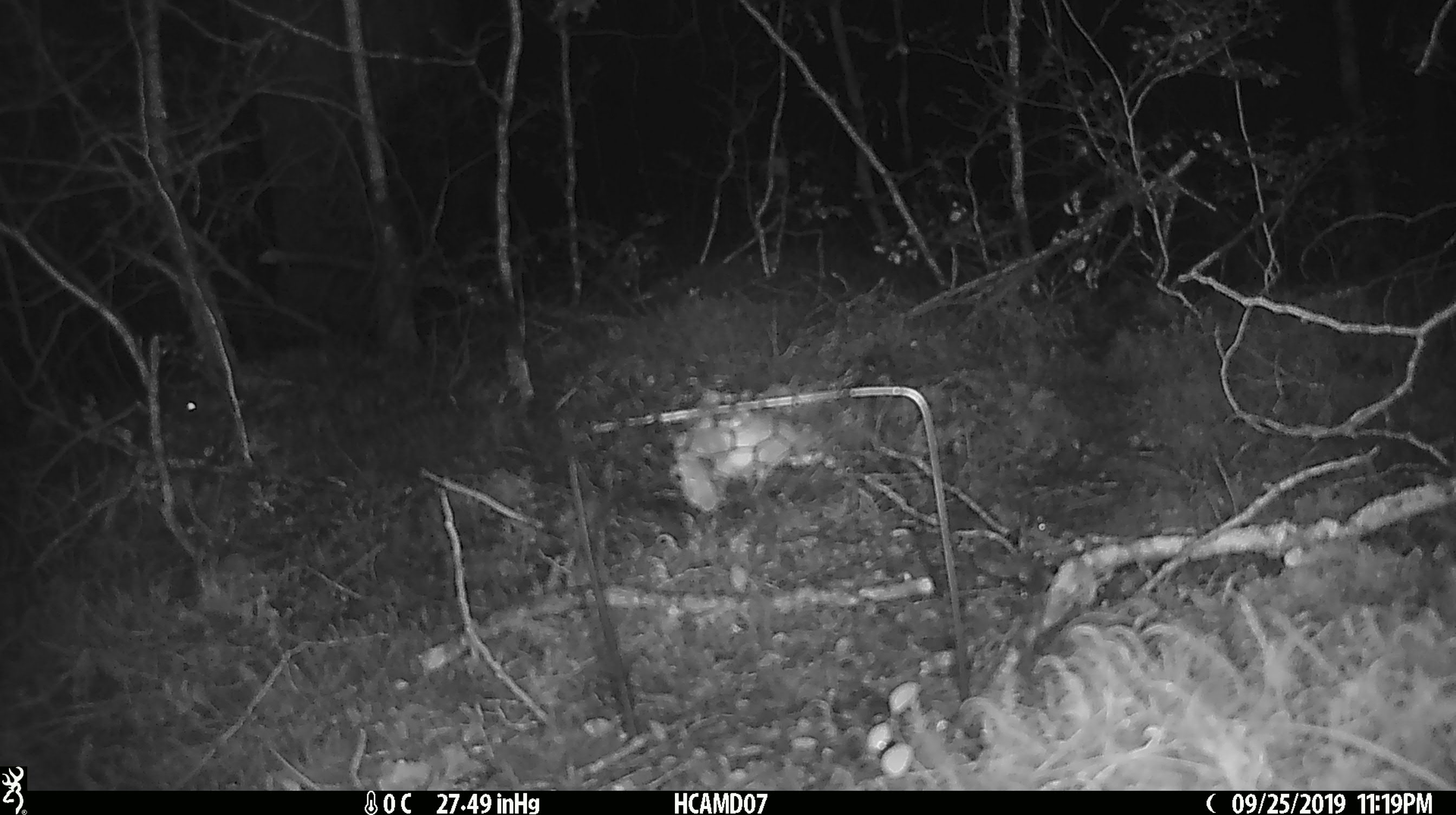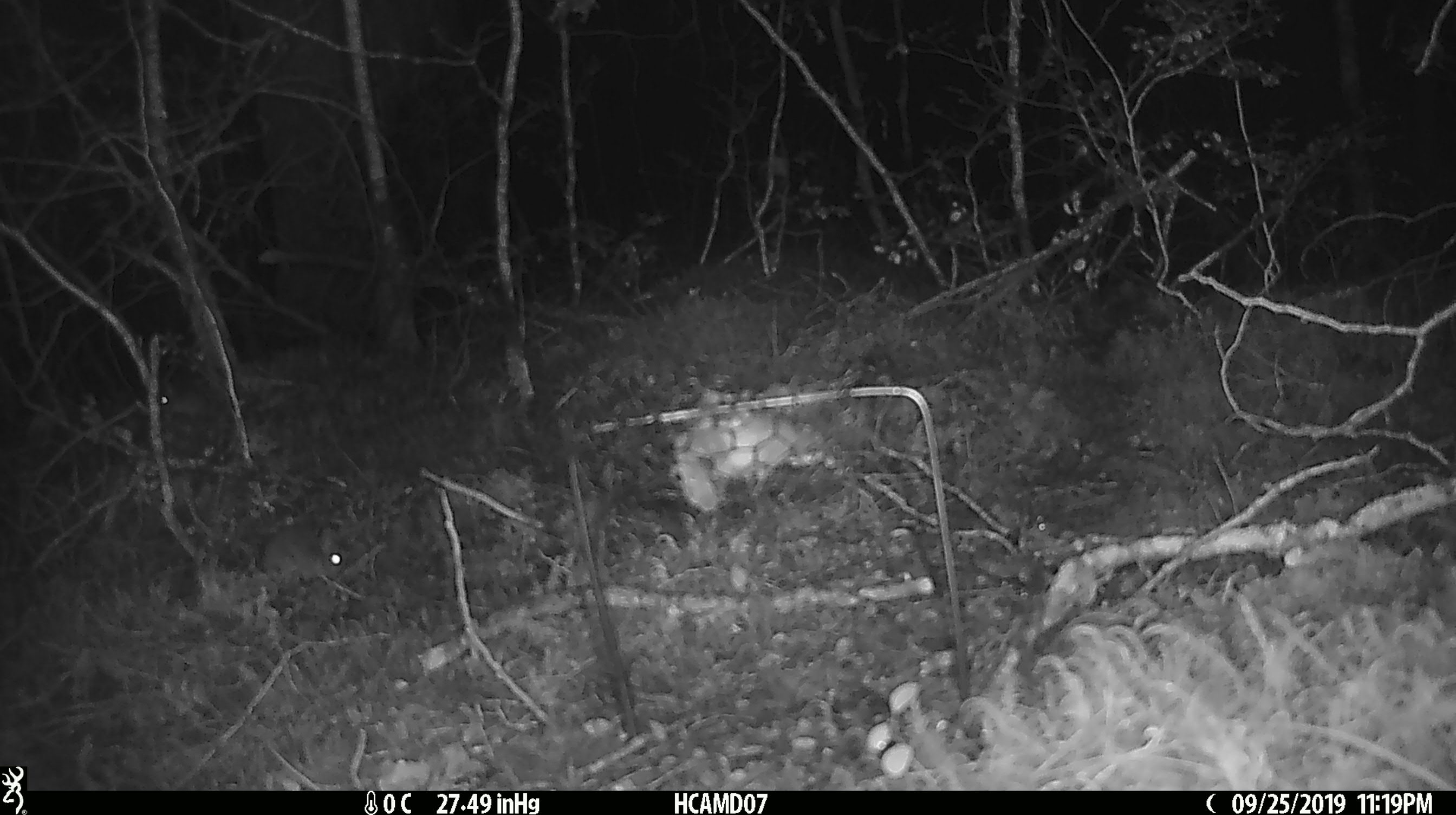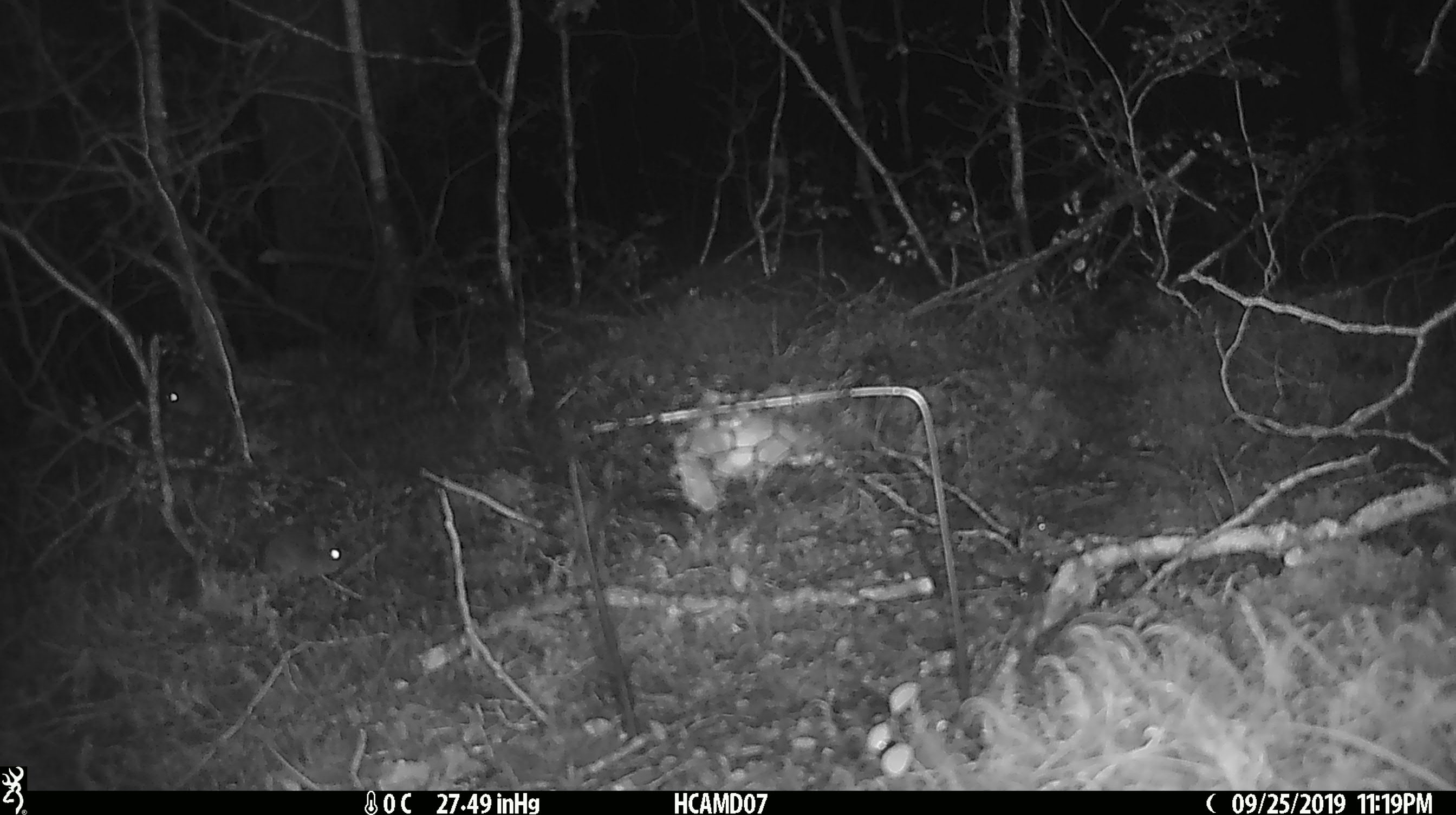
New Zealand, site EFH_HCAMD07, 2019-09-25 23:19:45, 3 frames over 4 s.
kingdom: Animalia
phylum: Chordata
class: Mammalia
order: Rodentia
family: Muridae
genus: Mus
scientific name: Mus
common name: mouse